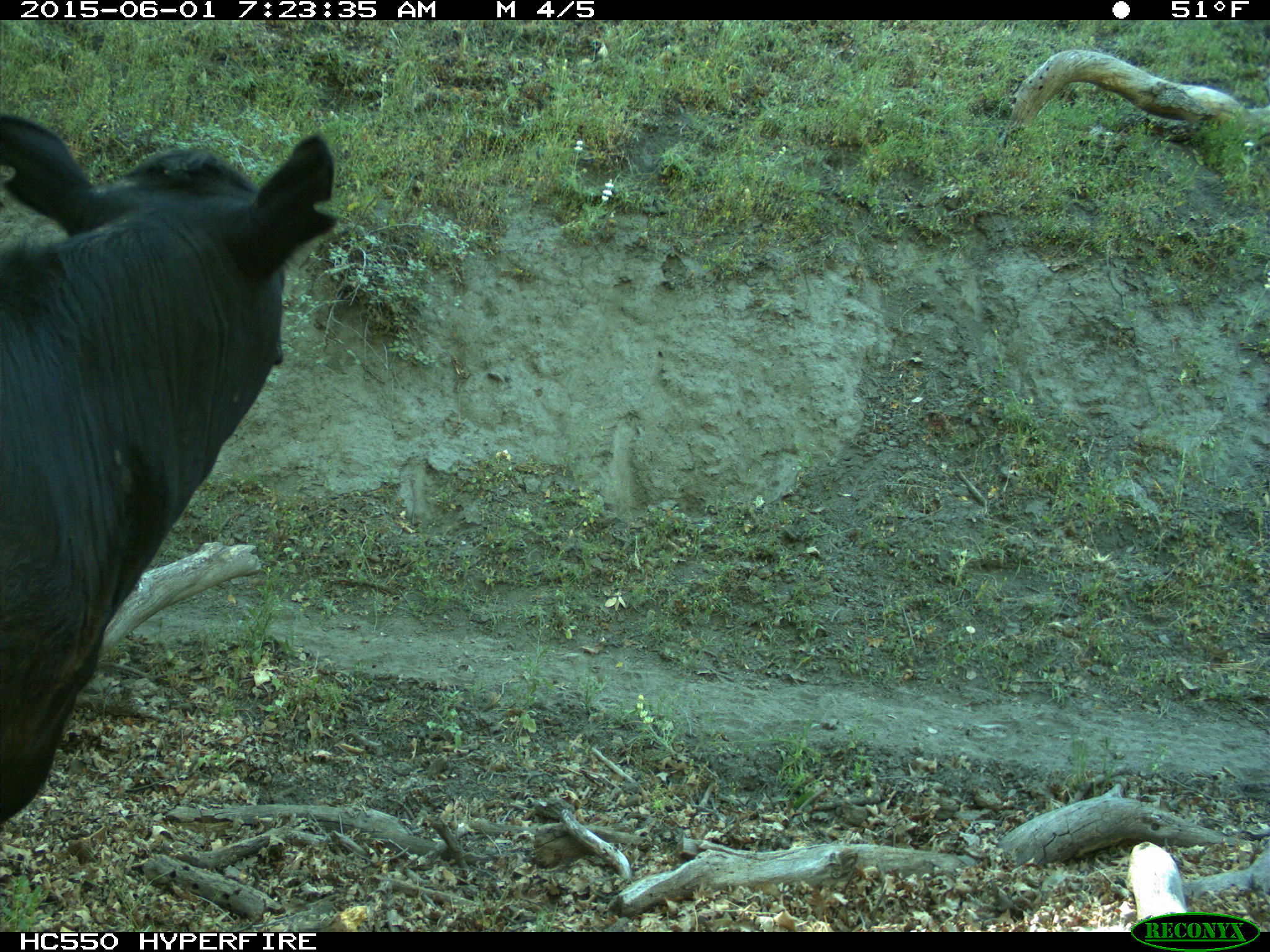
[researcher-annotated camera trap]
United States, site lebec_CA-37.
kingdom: Animalia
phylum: Chordata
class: Mammalia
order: Artiodactyla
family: Bovidae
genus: Bos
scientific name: Bos taurus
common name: domestic cow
Bos taurus (domestic cow).